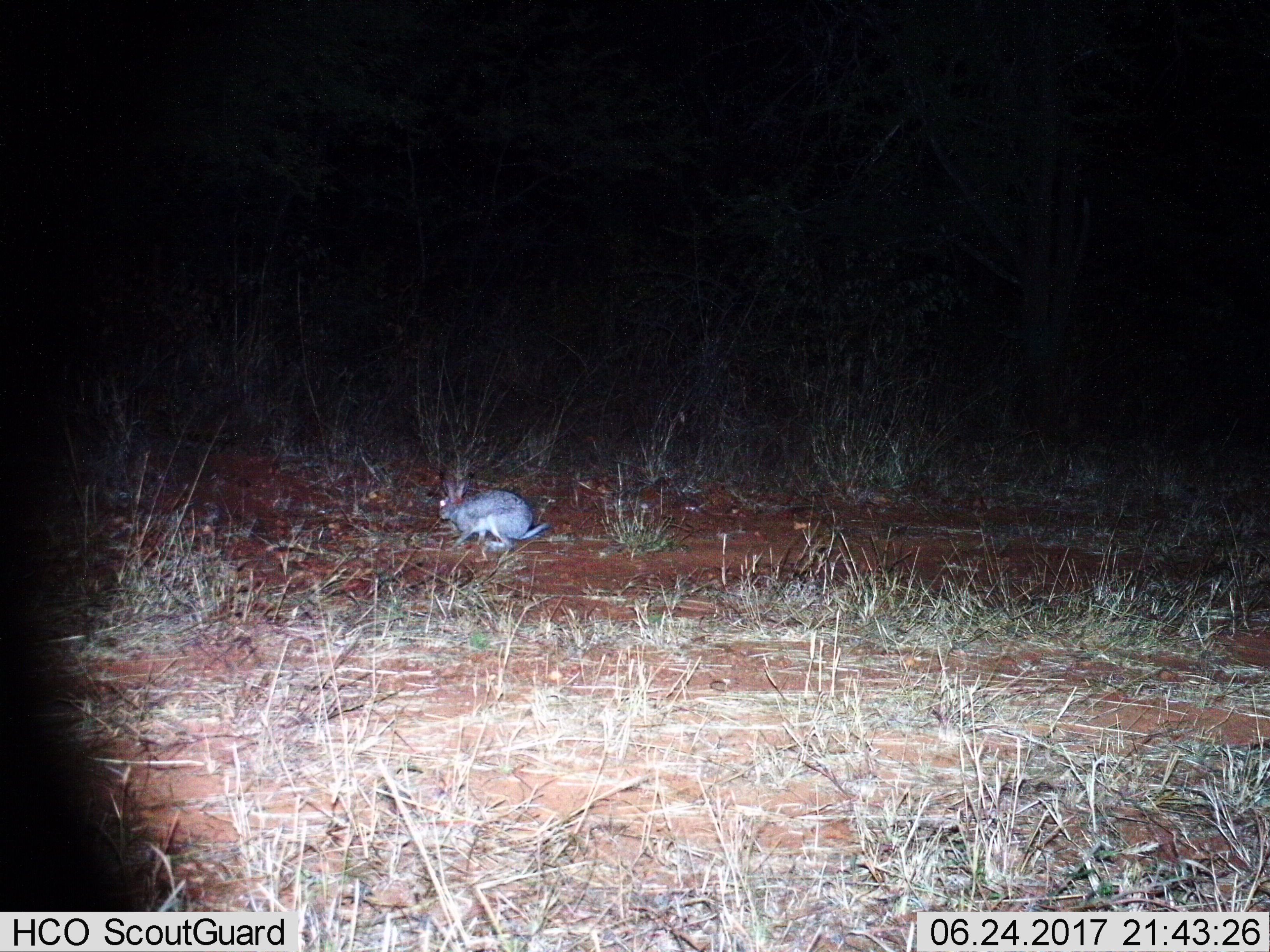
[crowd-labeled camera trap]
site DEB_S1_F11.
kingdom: Animalia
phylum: Chordata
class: Mammalia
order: Lagomorpha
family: Leporidae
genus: Lepus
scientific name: Lepus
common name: hare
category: hareunknown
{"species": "hareunknown (hare) (Lepus)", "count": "1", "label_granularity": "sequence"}